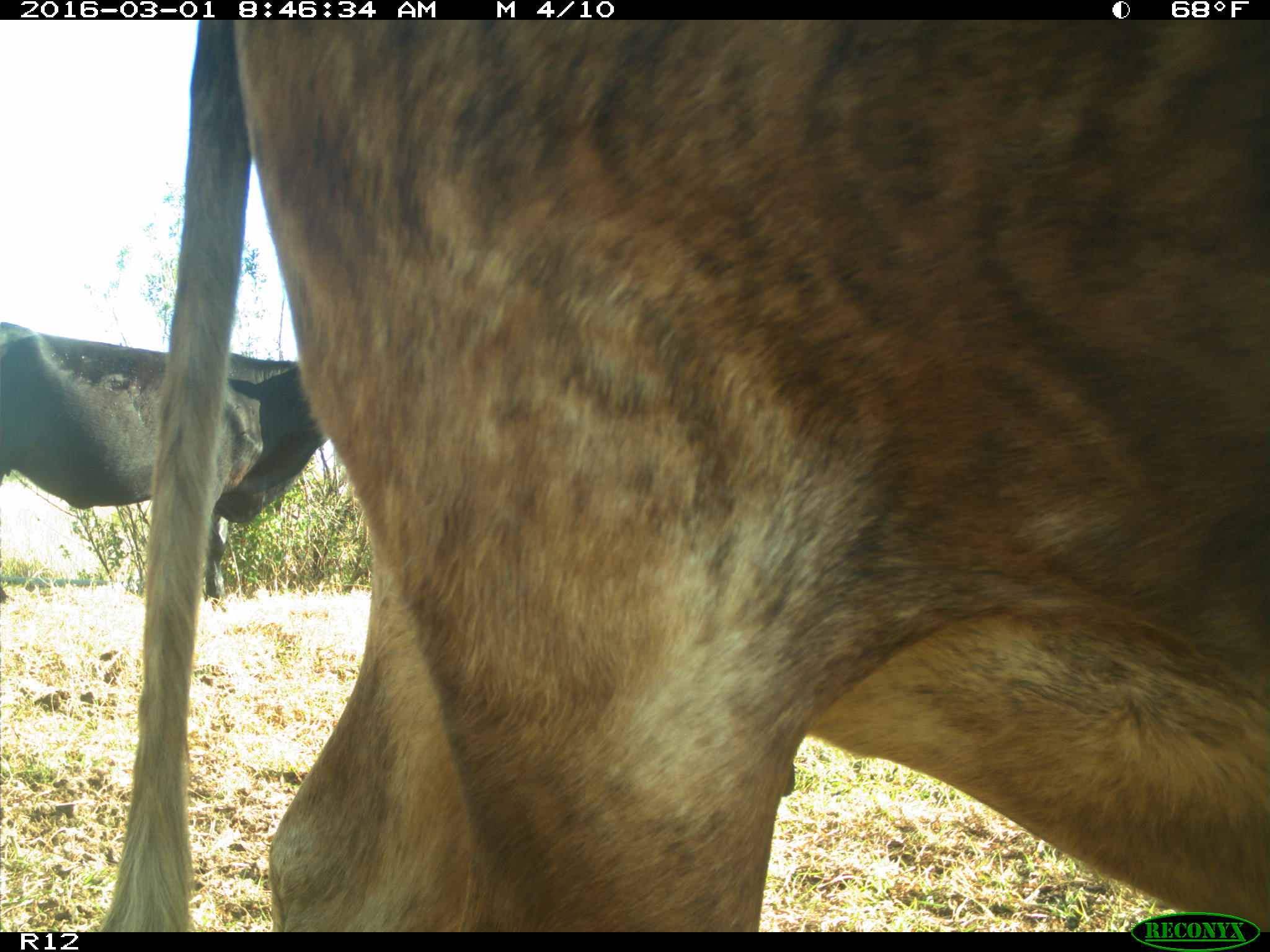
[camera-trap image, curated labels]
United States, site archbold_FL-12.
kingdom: Animalia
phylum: Chordata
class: Mammalia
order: Artiodactyla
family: Bovidae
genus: Bos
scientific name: Bos taurus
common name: domestic cow